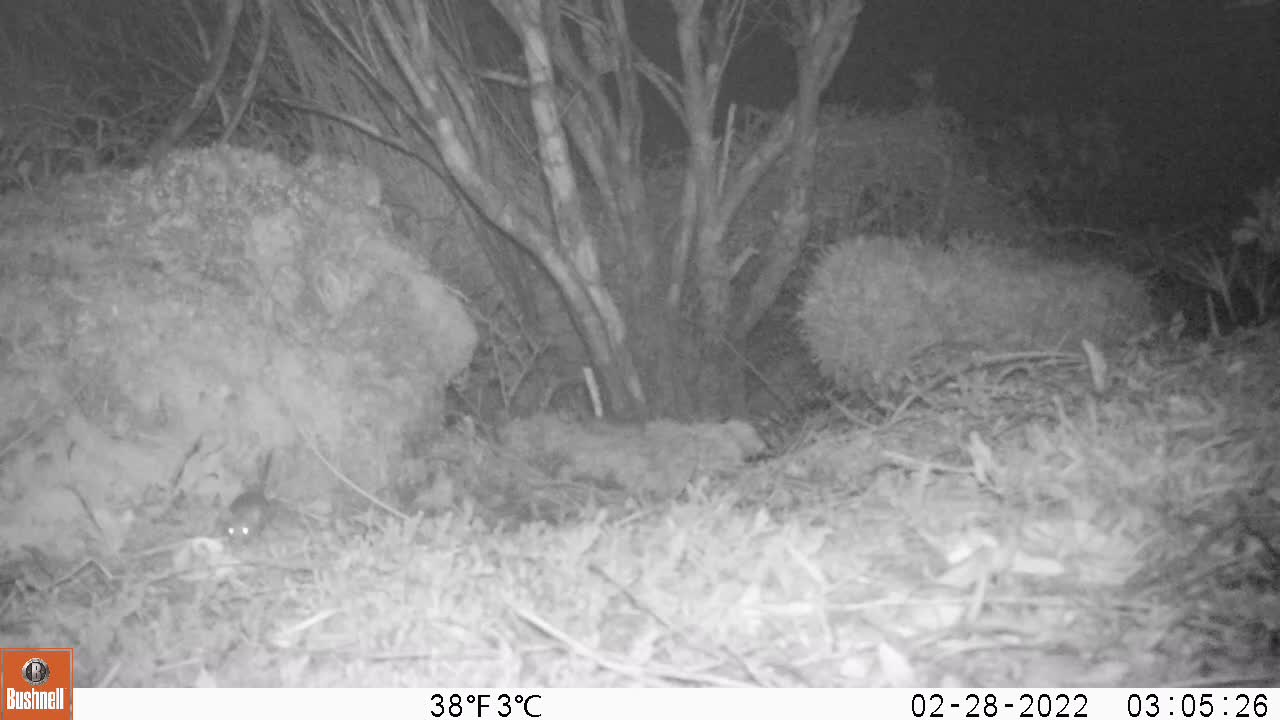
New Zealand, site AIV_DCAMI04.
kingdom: Animalia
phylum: Chordata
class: Mammalia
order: Rodentia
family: Muridae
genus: Mus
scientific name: Mus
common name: mouse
Mouse (Mus).